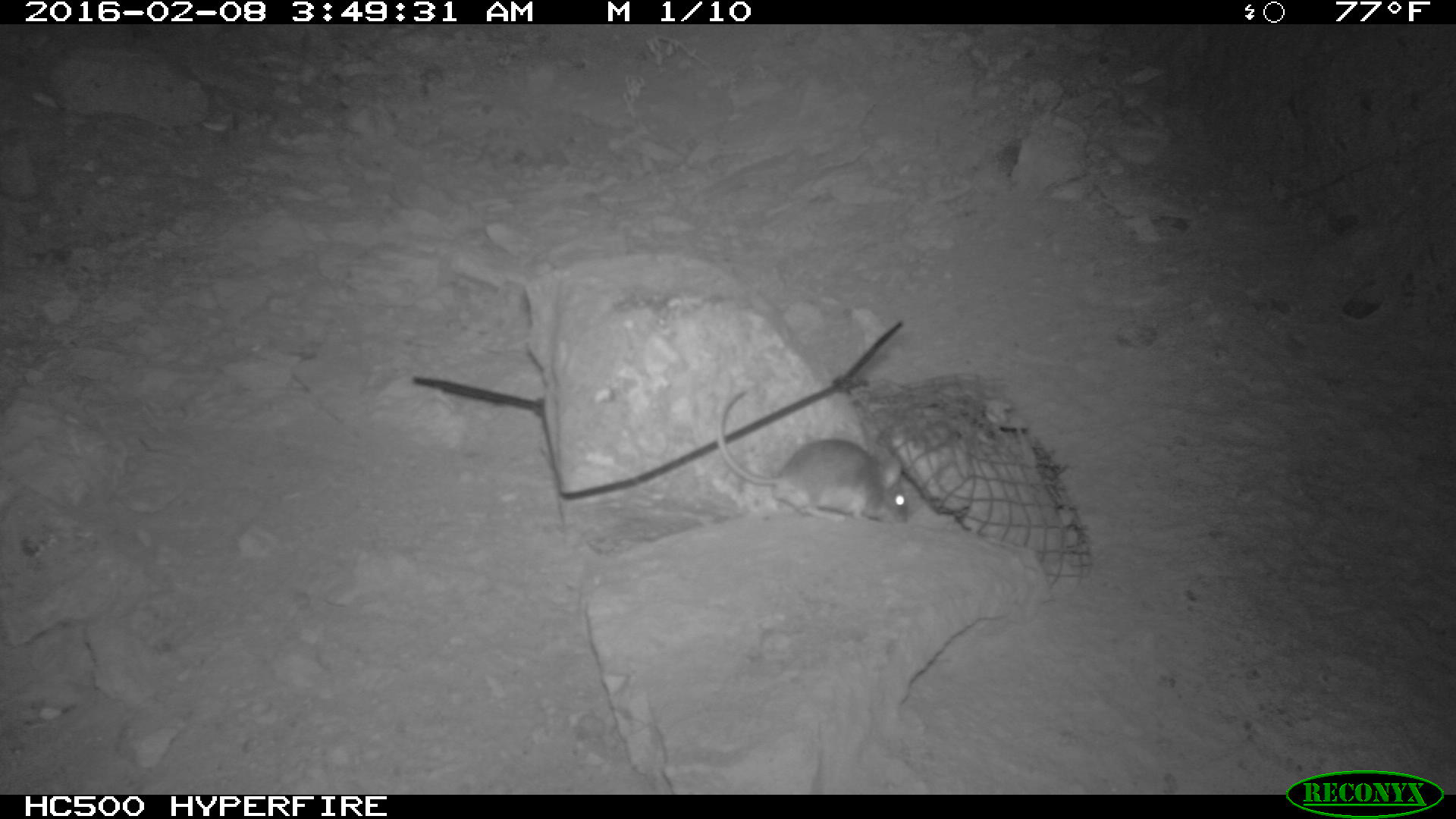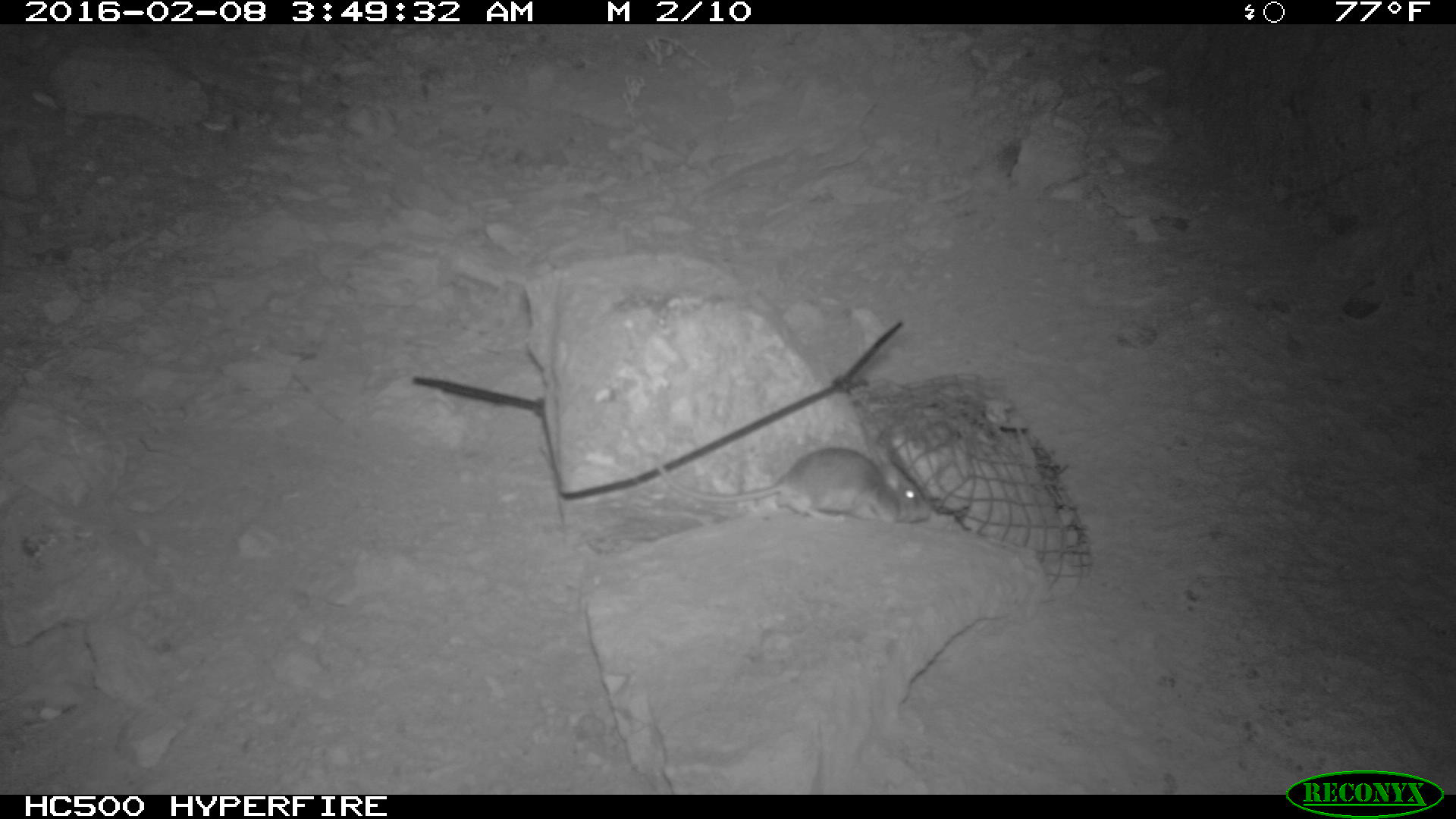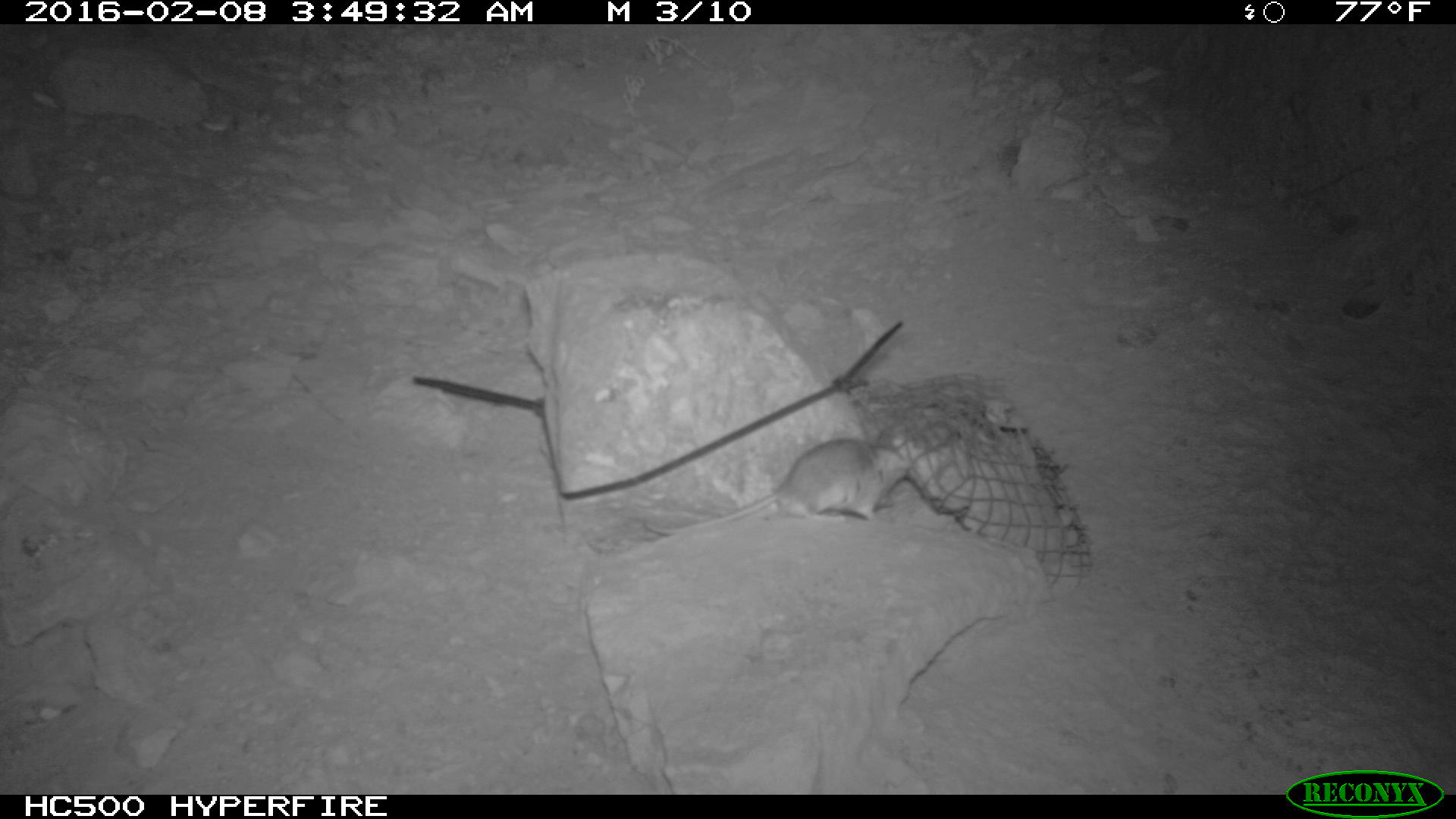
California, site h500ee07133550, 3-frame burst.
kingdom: Animalia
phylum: Chordata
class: Mammalia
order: Rodentia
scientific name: Rodentia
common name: rodent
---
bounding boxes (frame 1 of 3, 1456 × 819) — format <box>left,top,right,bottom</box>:
rodent: <box>719,387,912,526</box>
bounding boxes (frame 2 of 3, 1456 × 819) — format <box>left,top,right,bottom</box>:
rodent: <box>656,447,930,524</box>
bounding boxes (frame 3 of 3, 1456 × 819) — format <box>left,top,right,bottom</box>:
rodent: <box>644,425,912,535</box>